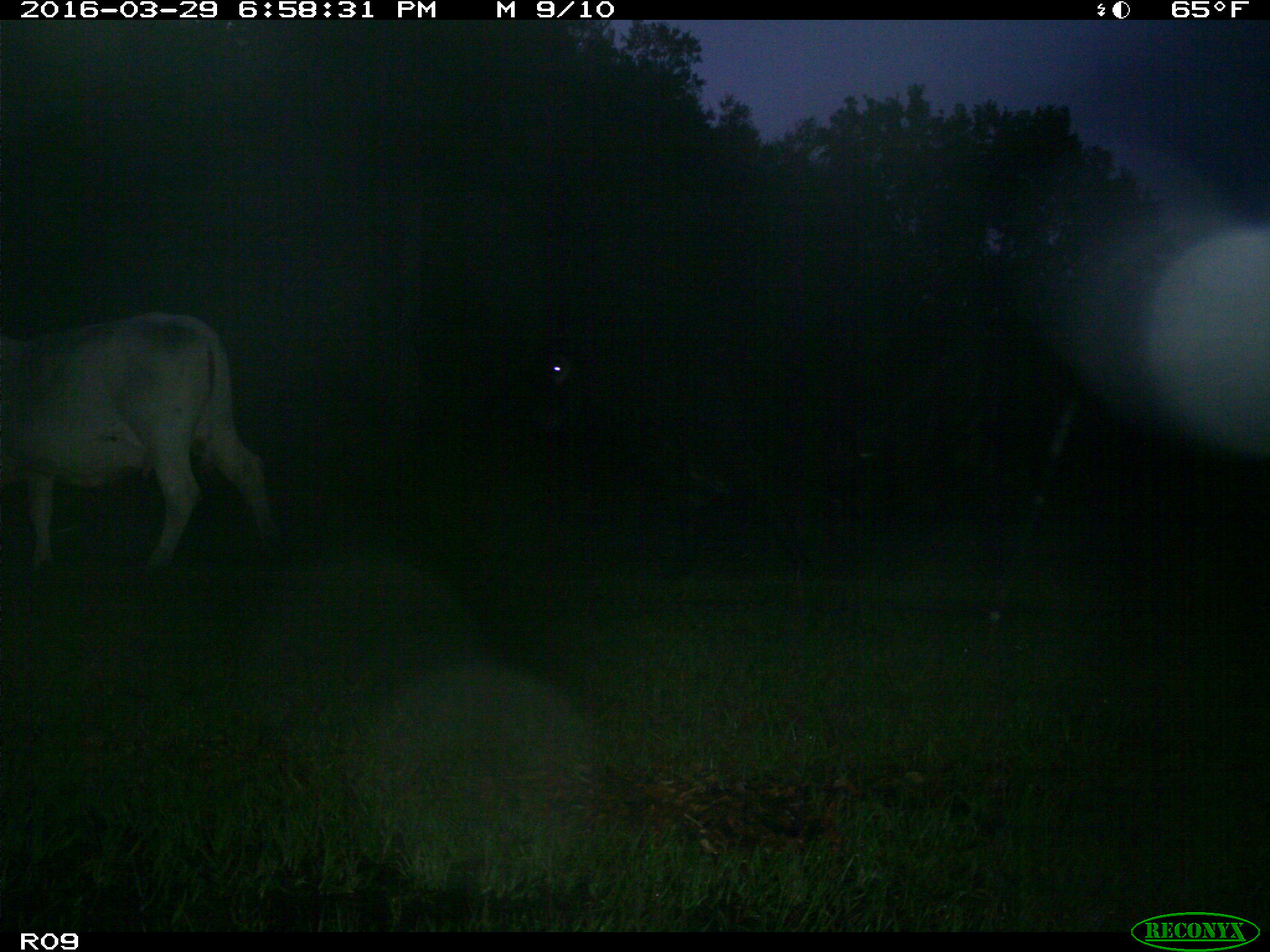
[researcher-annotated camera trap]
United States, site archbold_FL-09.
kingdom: Animalia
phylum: Chordata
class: Mammalia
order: Artiodactyla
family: Bovidae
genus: Bos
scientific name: Bos taurus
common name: domestic cow